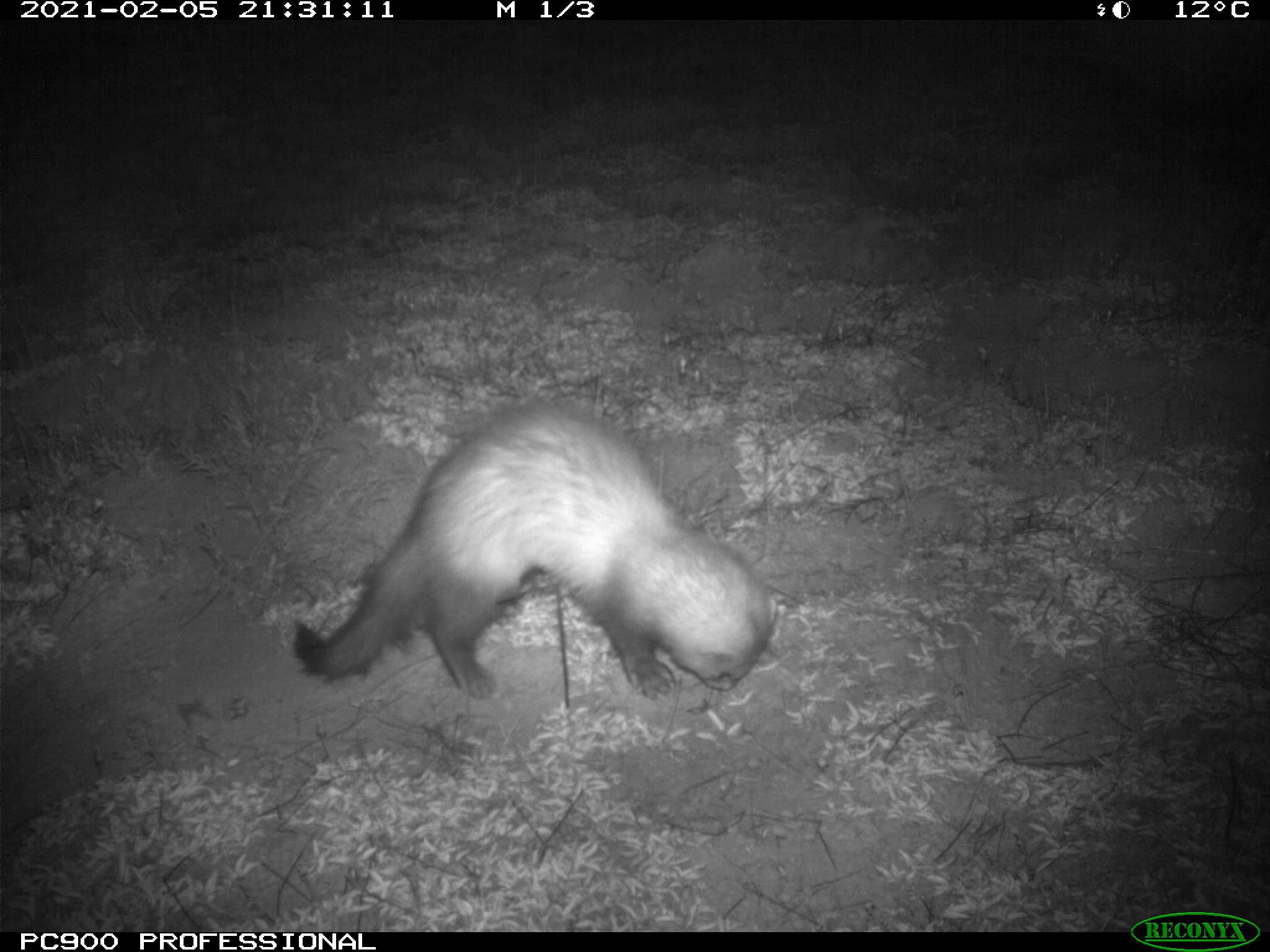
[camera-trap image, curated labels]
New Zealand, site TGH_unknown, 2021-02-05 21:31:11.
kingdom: Animalia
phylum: Chordata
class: Mammalia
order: Carnivora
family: Mustelidae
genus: Mustela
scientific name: Mustela furo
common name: ferret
Ferret (Mustela furo).